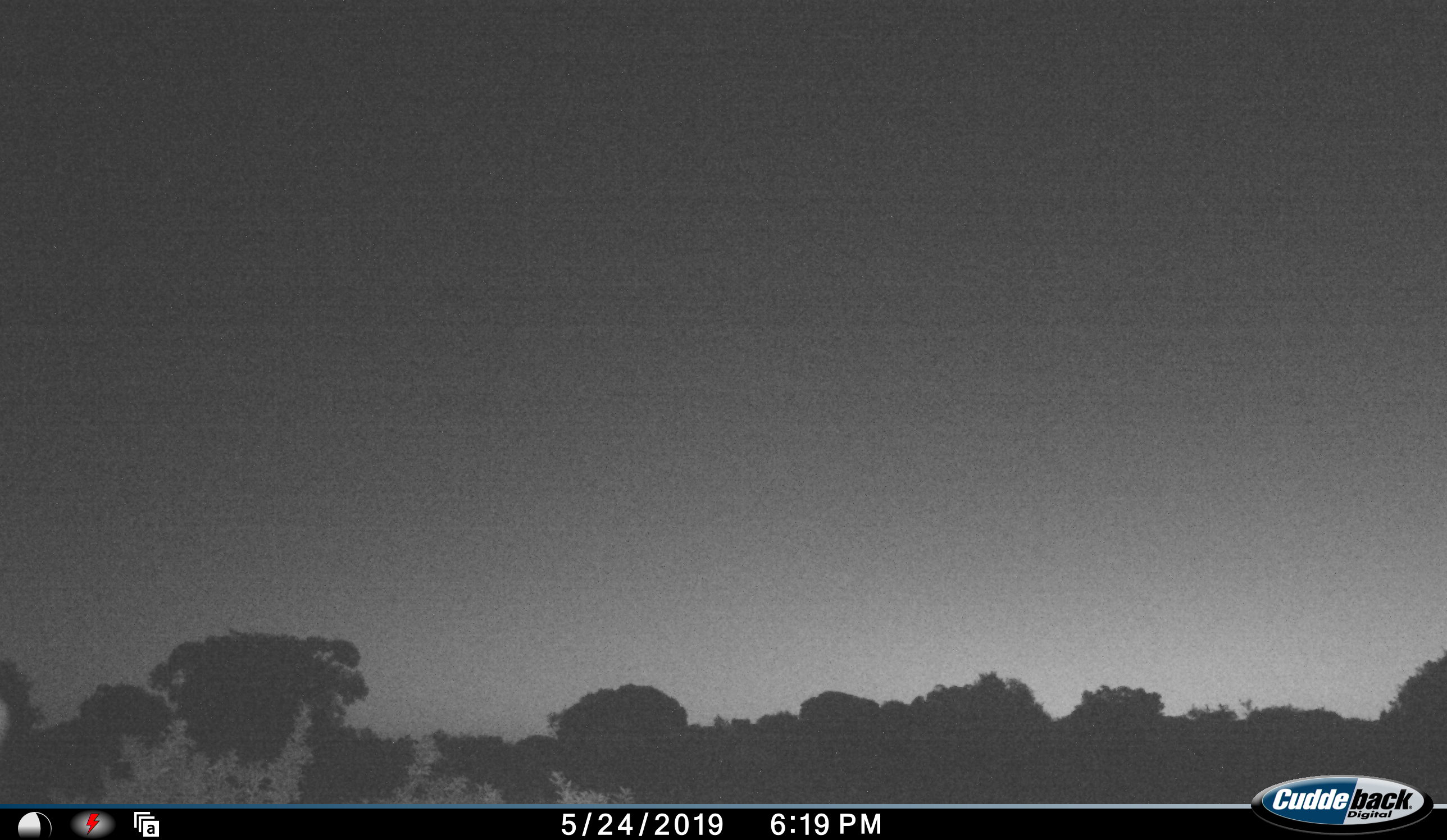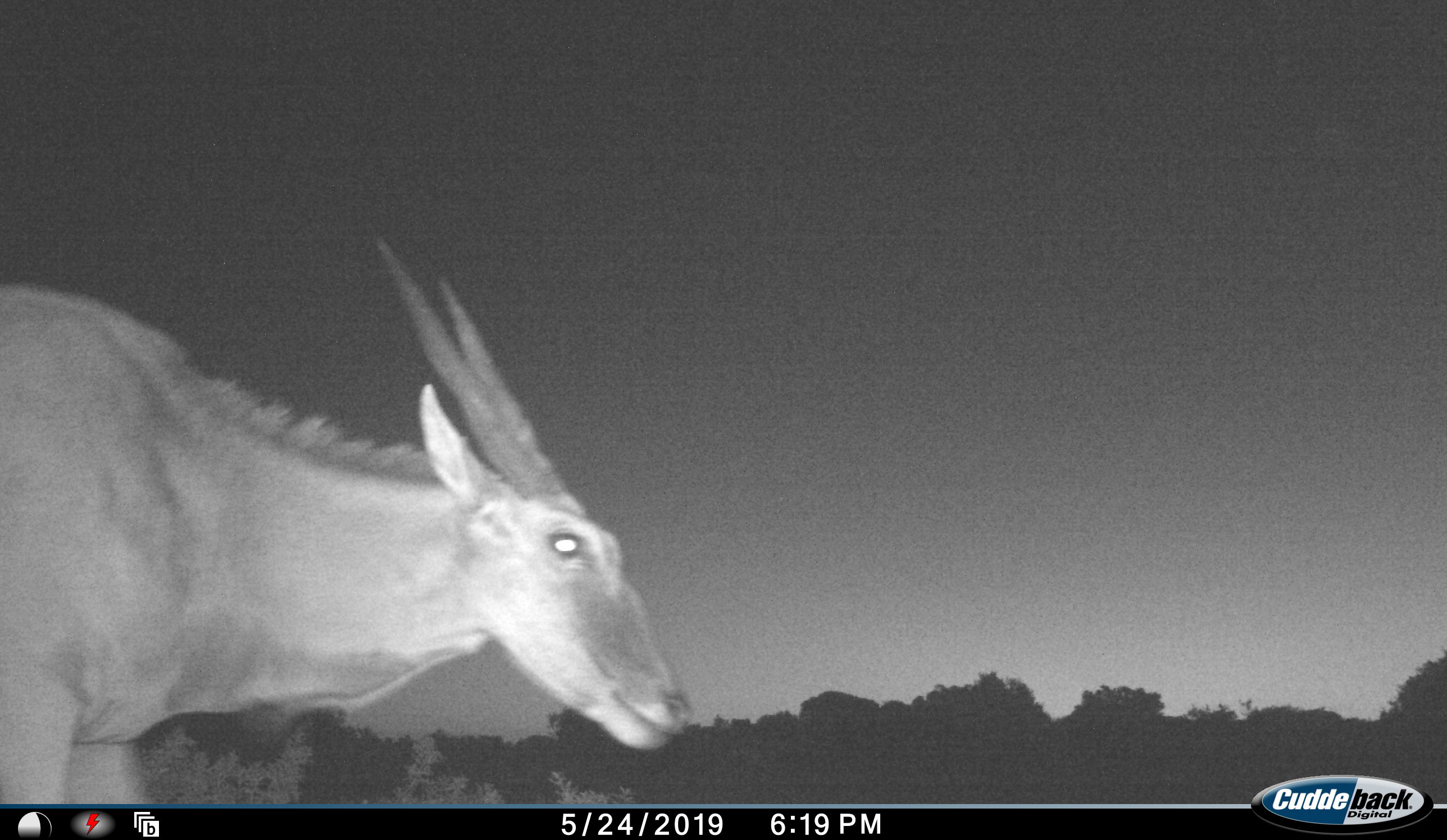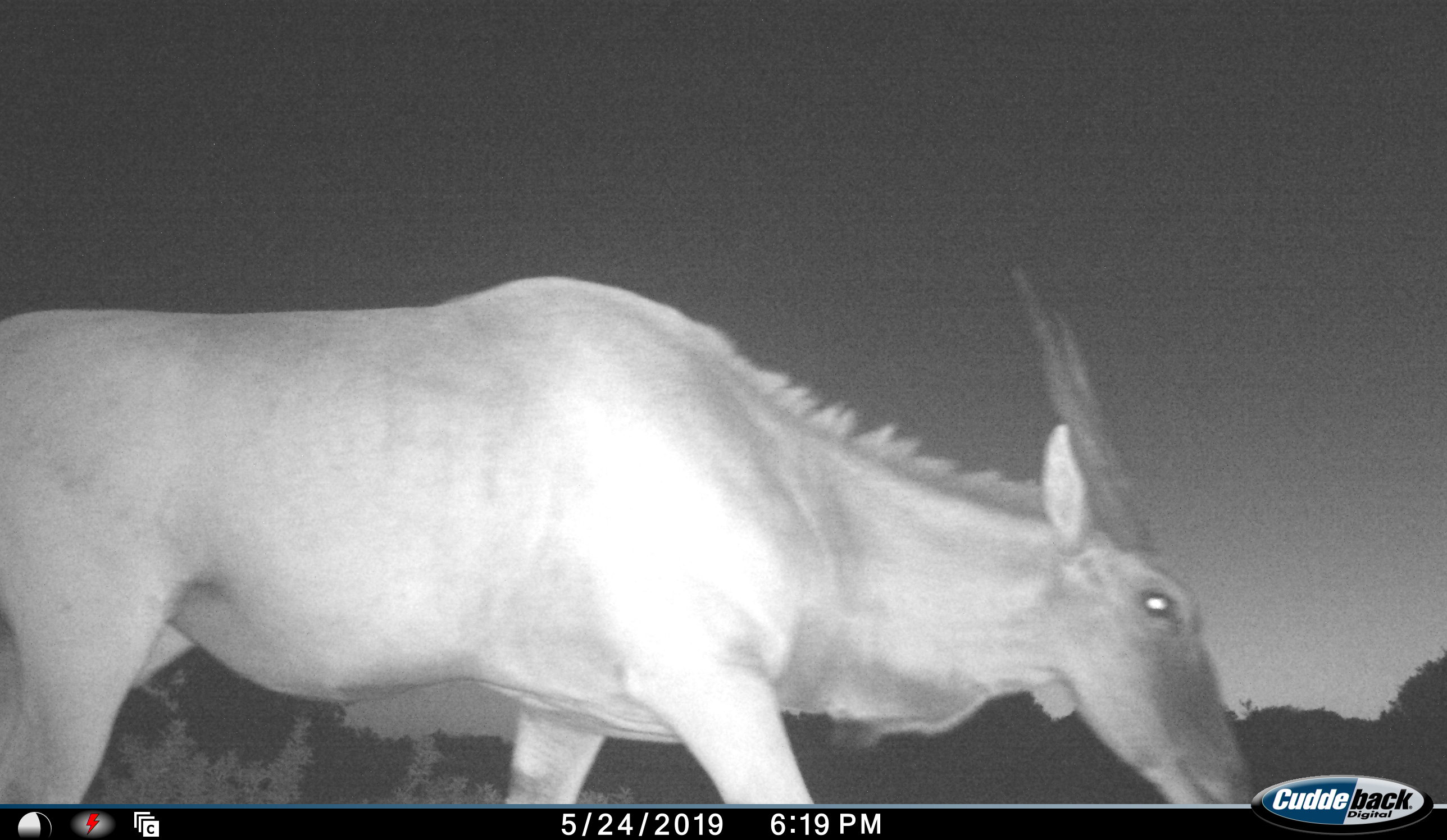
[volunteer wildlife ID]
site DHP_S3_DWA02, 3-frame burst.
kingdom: Animalia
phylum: Chordata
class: Mammalia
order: Artiodactyla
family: Bovidae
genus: Tragelaphus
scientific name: Tragelaphus oryx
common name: eland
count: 1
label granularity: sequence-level